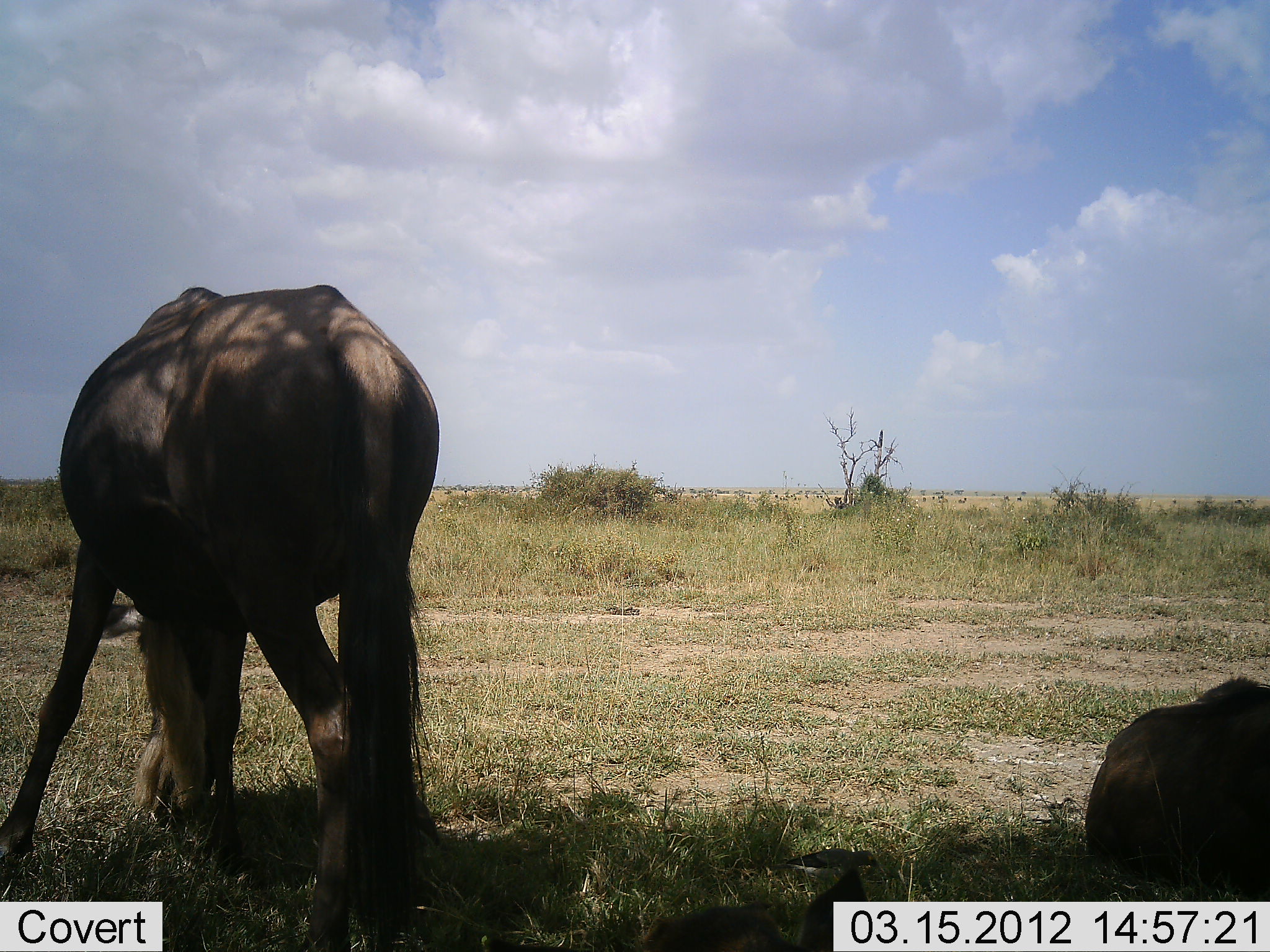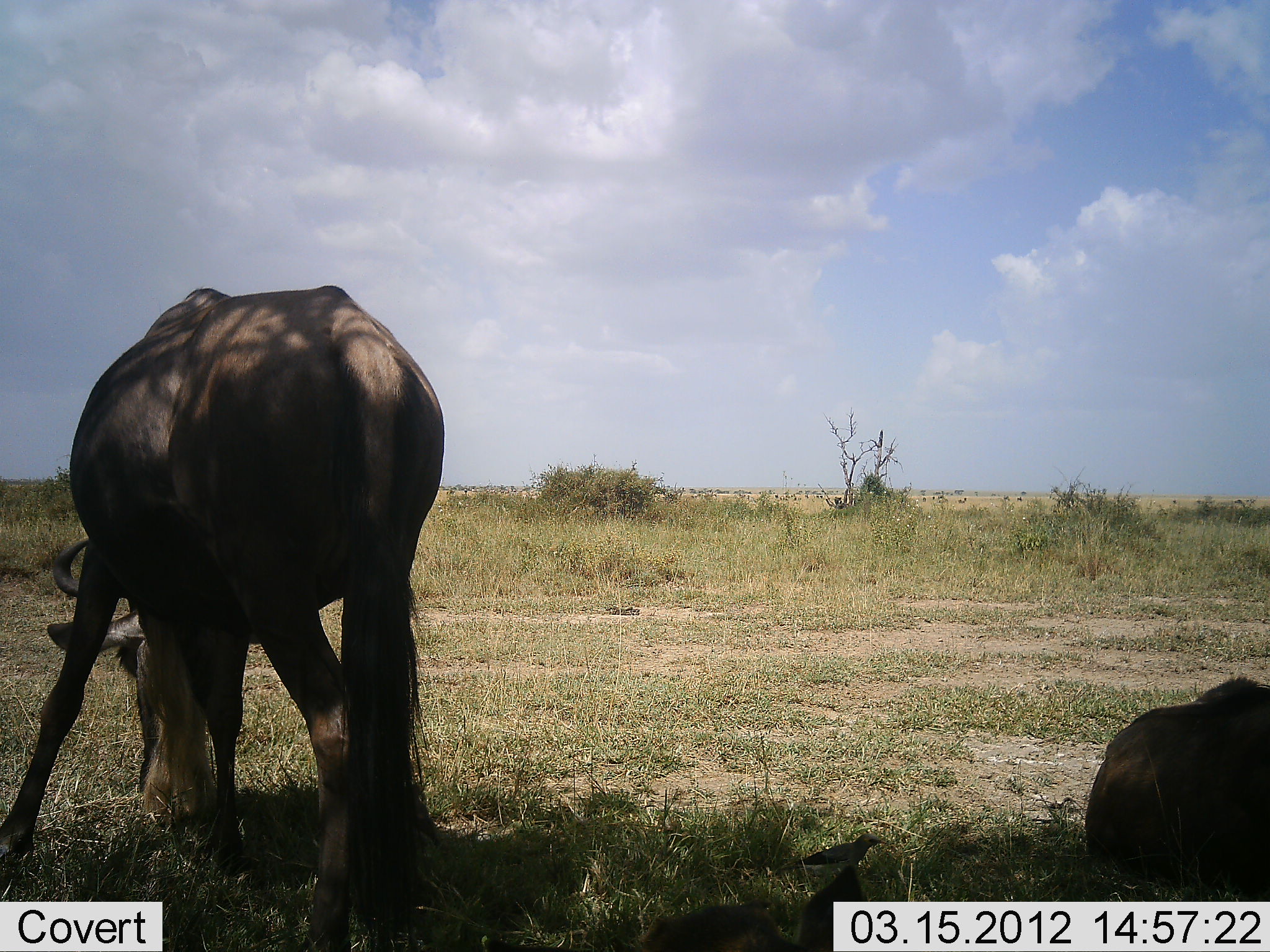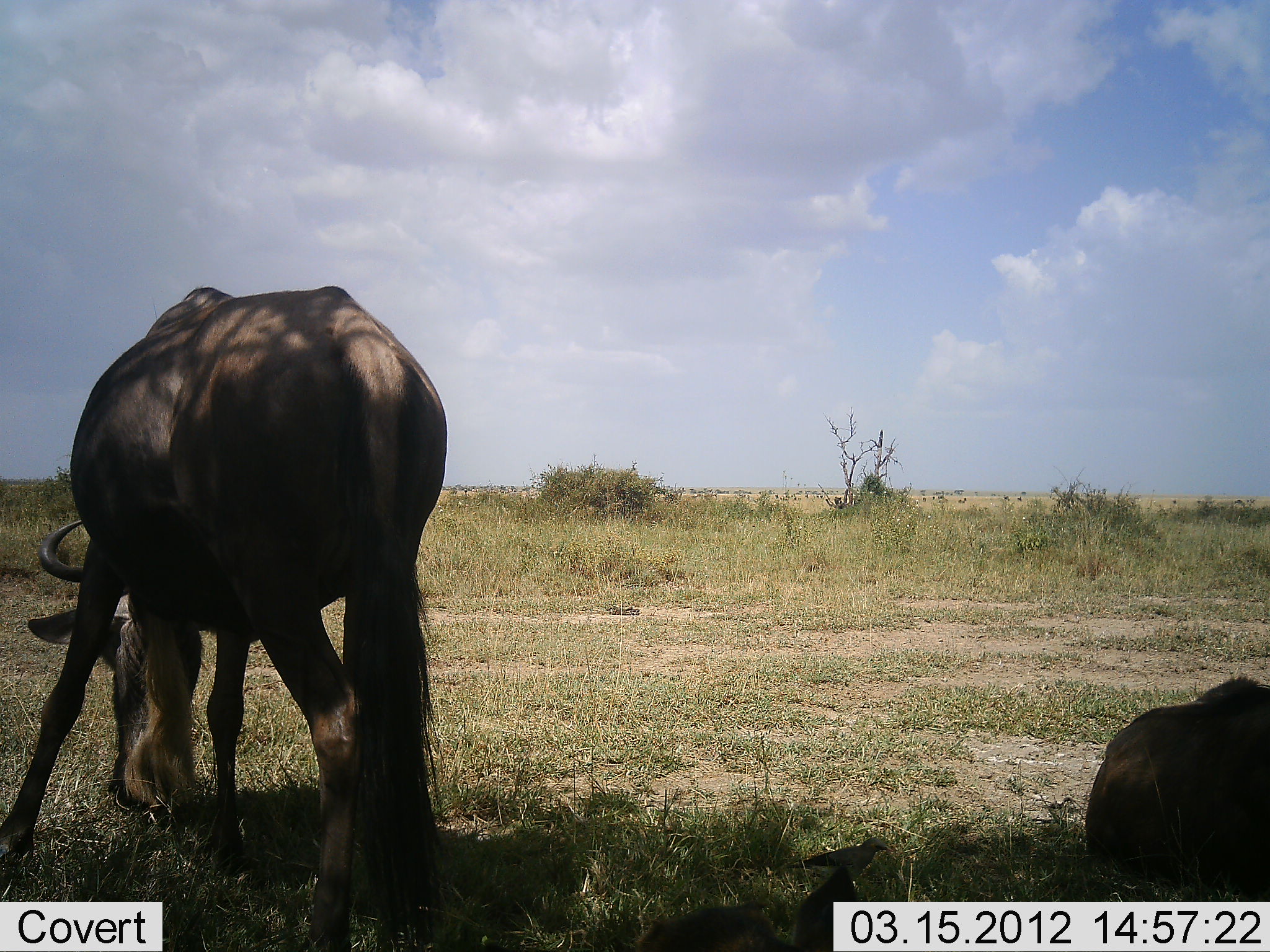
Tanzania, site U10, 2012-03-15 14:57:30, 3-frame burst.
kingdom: Animalia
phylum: Chordata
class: Mammalia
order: Artiodactyla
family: Bovidae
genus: Connochaetes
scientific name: Connochaetes taurinus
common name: blue wildebeest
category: wildebeest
Wildebeest (blue wildebeest) (Connochaetes taurinus), count 2. Behavior (volunteer vote fractions): standing 39%, resting 82%, moving 0%, interacting 0%. Young present (vote fraction): 4%. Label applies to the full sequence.